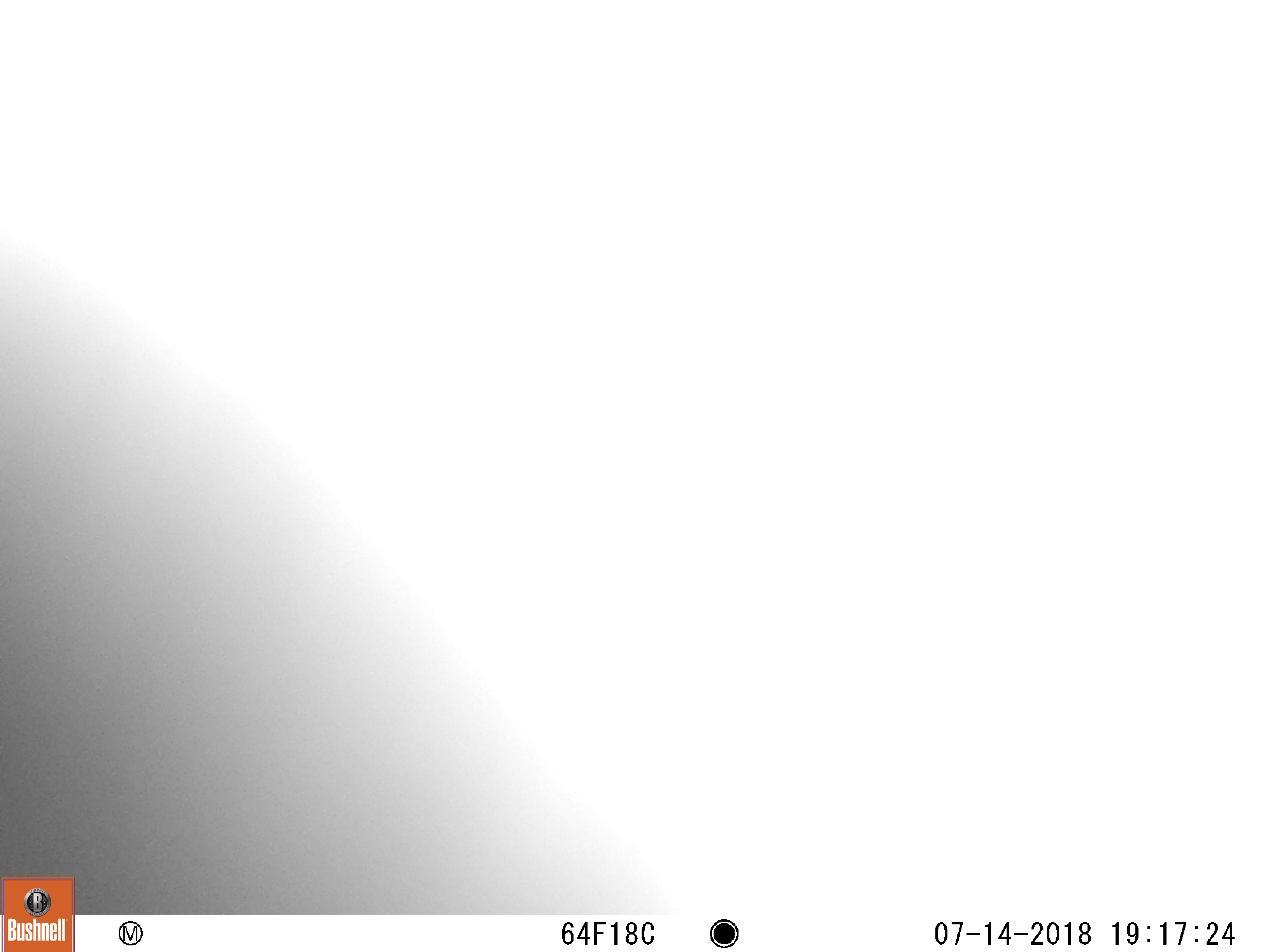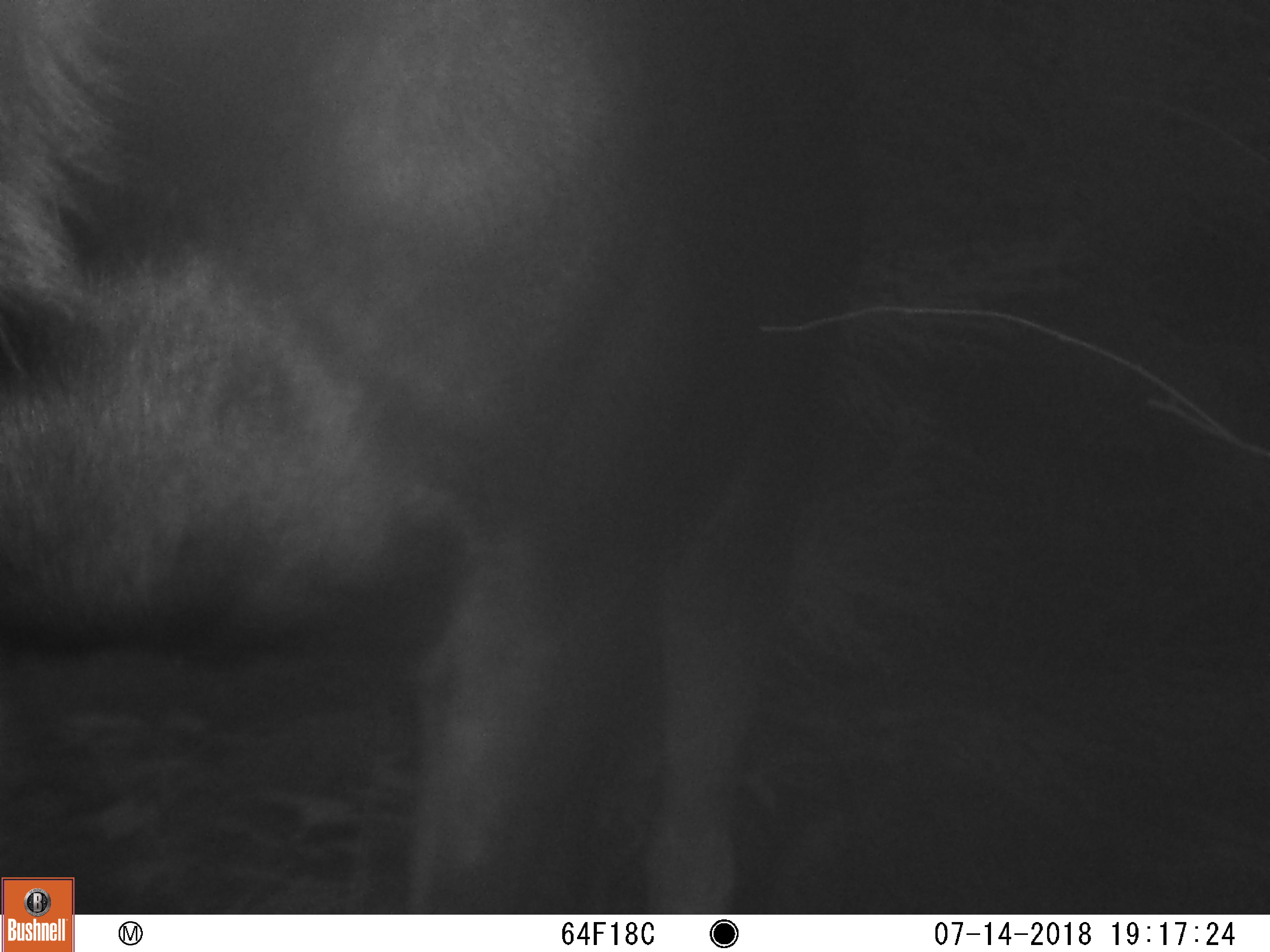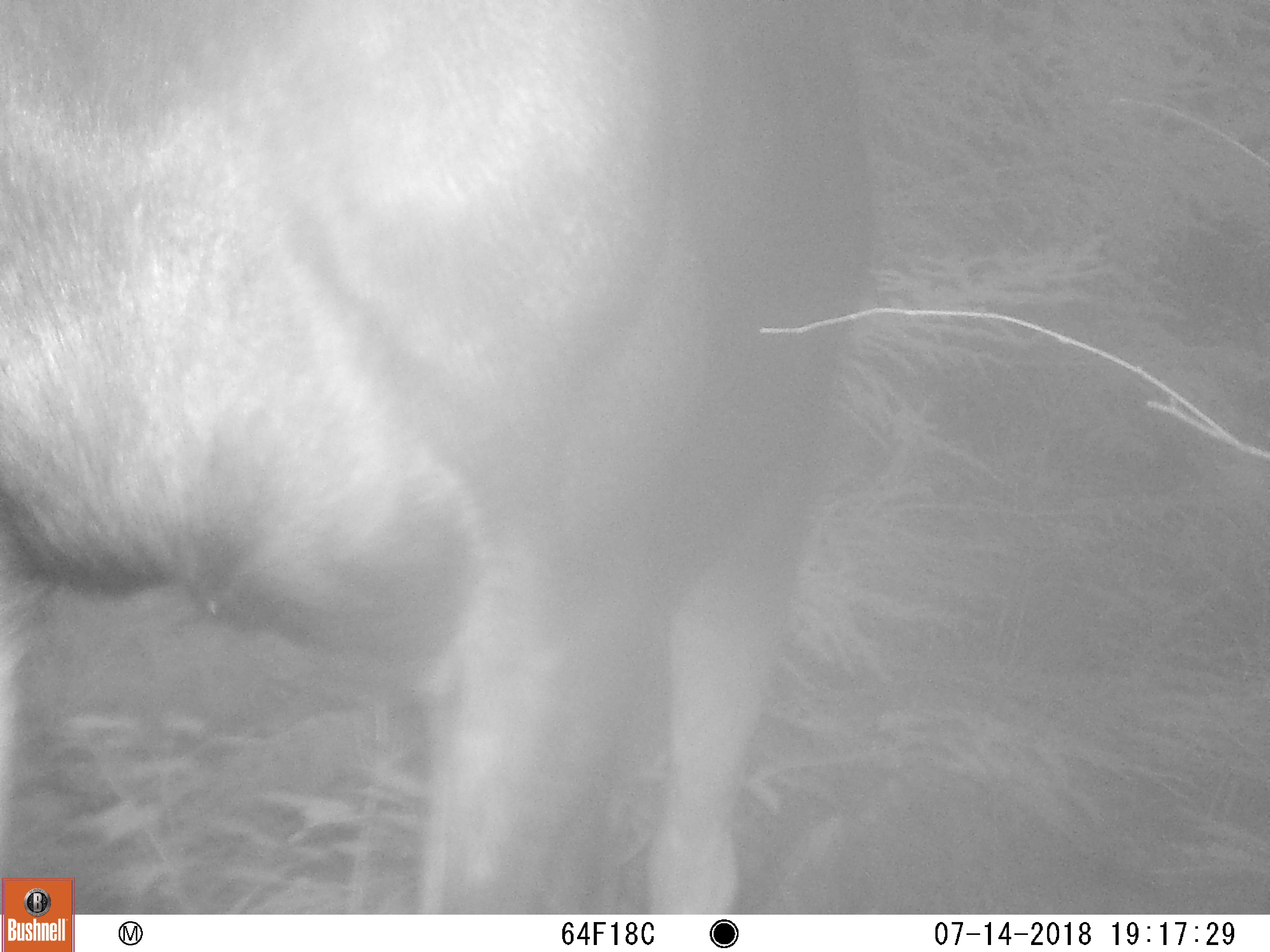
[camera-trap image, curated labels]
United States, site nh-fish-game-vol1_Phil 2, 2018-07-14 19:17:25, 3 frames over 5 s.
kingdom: Animalia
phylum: Chordata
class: Mammalia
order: Artiodactyla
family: Cervidae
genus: Alces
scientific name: Alces alces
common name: moose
Moose (Alces alces).